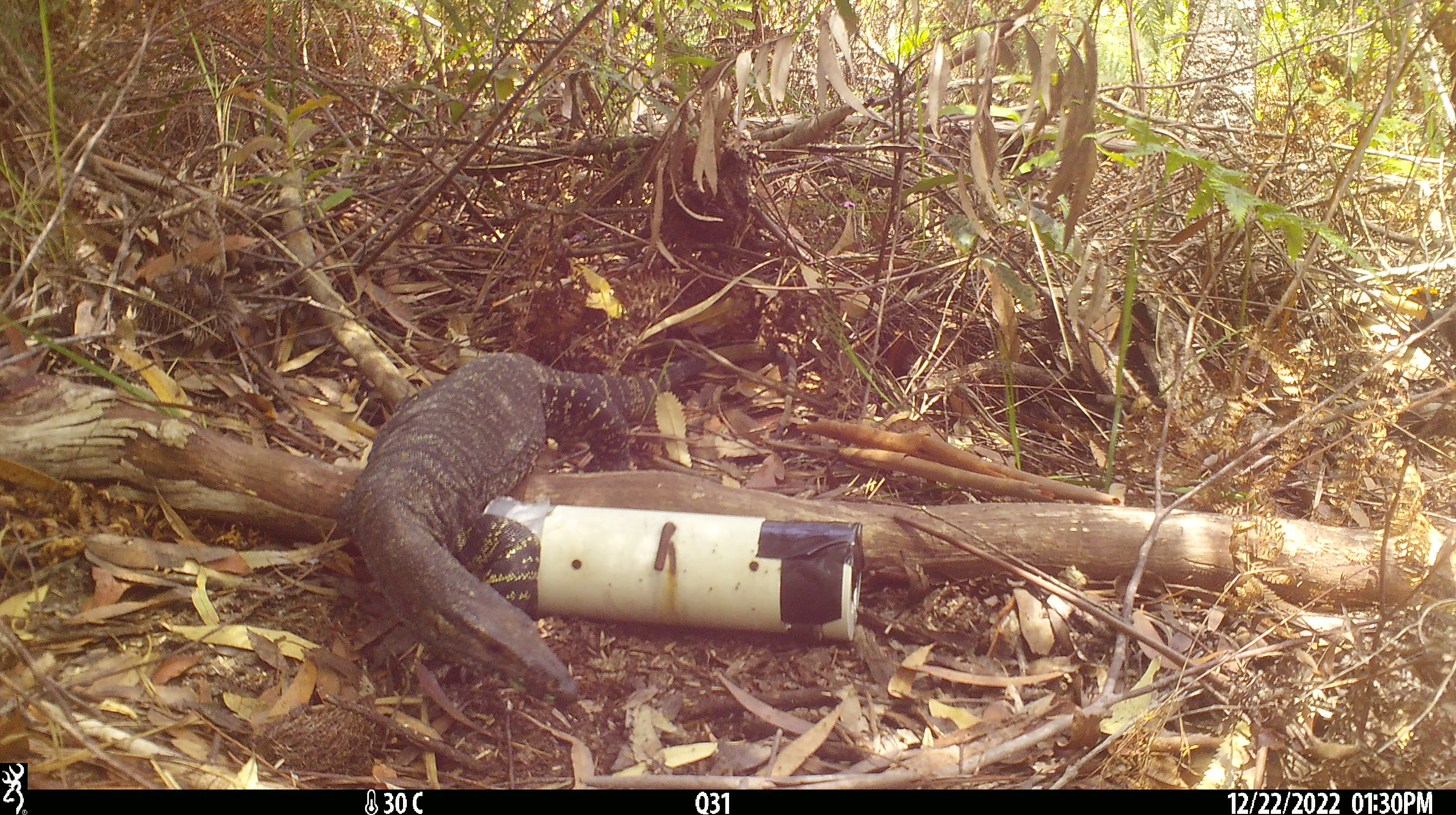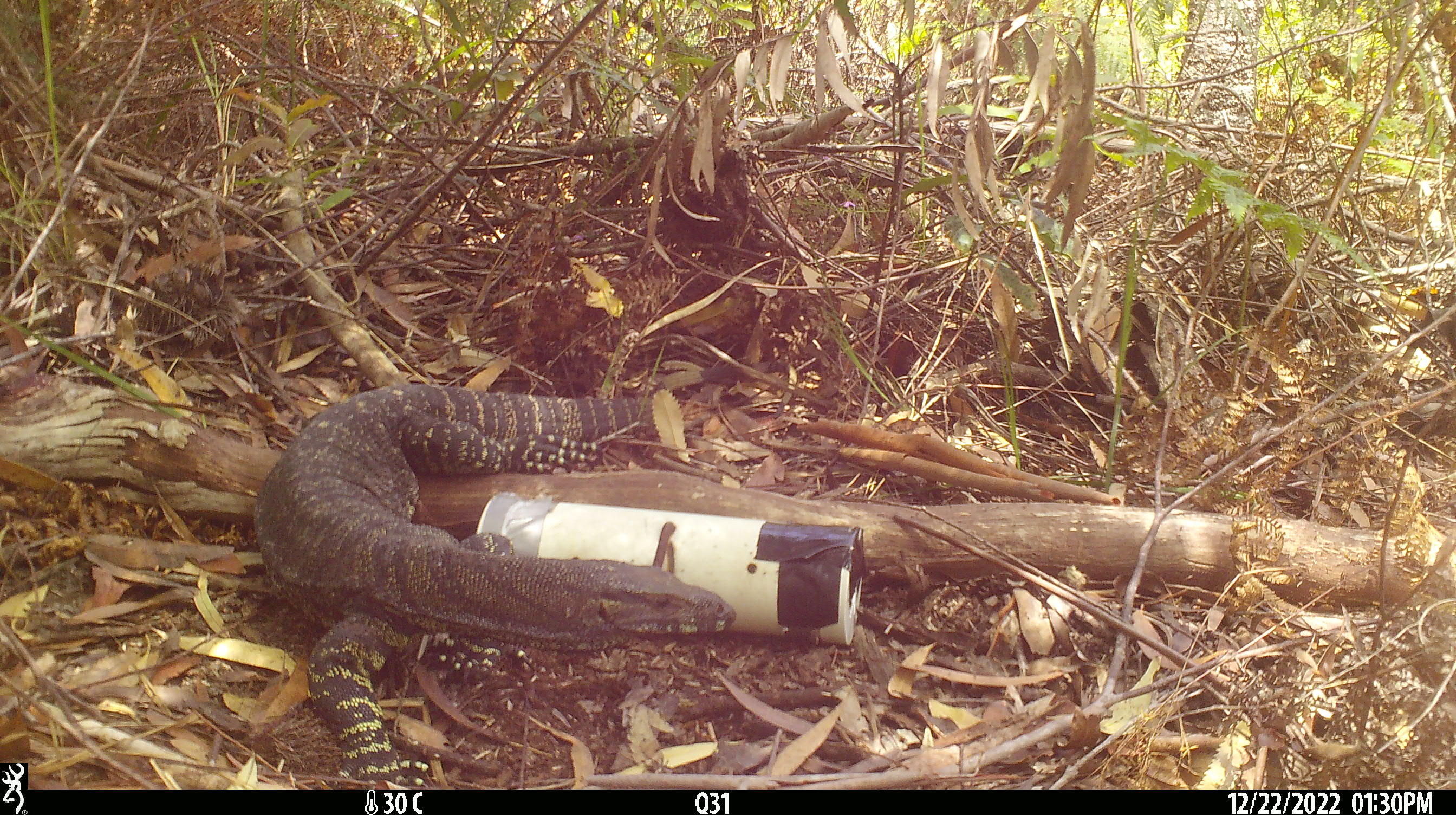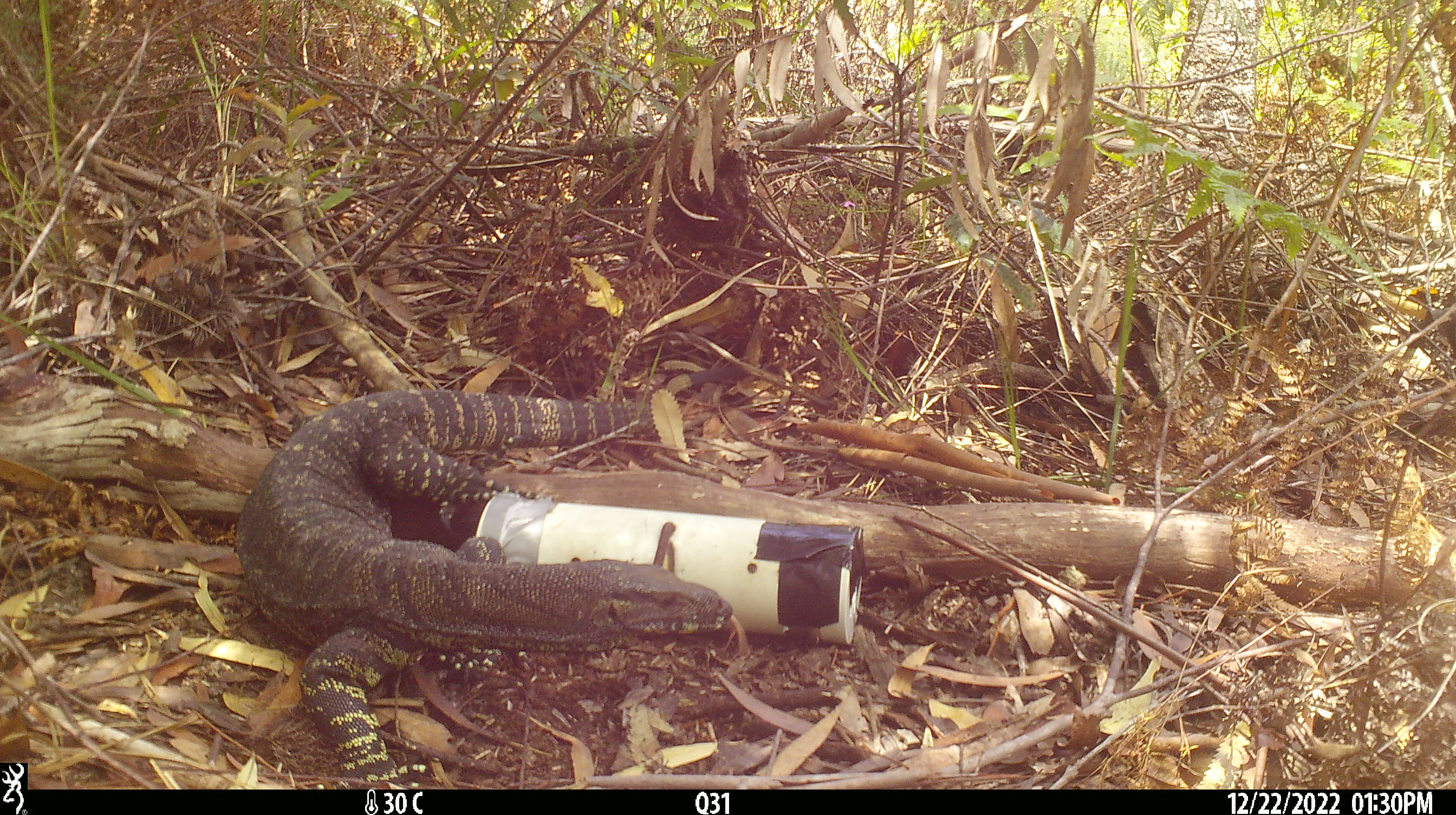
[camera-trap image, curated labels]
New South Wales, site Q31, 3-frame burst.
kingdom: Animalia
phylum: Chordata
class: Reptilia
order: Squamata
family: Varanidae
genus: Varanus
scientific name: Varanus varius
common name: lace monitor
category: goanna